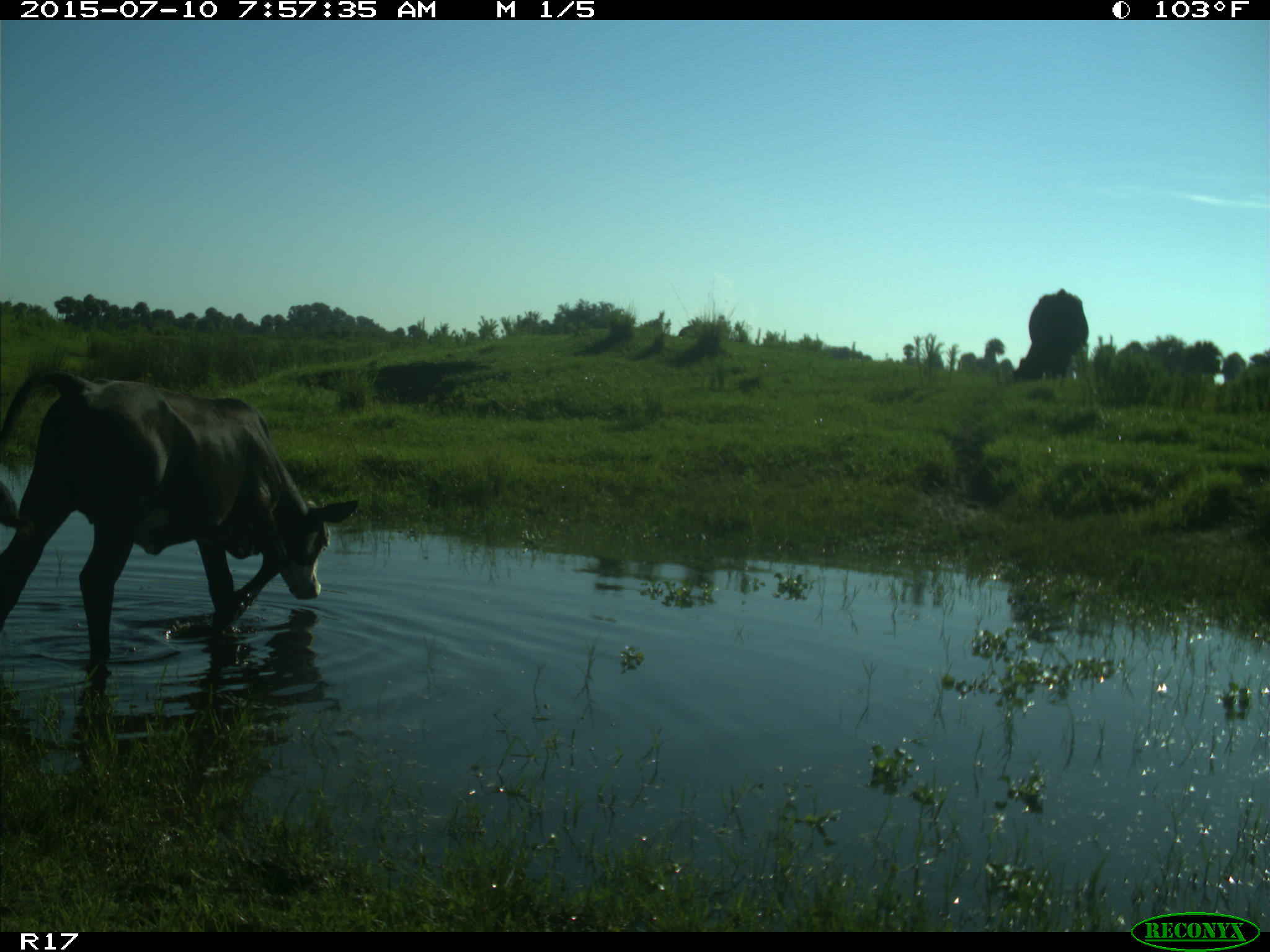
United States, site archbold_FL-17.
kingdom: Animalia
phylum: Chordata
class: Mammalia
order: Artiodactyla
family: Bovidae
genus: Bos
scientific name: Bos taurus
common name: domestic cow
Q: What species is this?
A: Bos taurus (domestic cow).